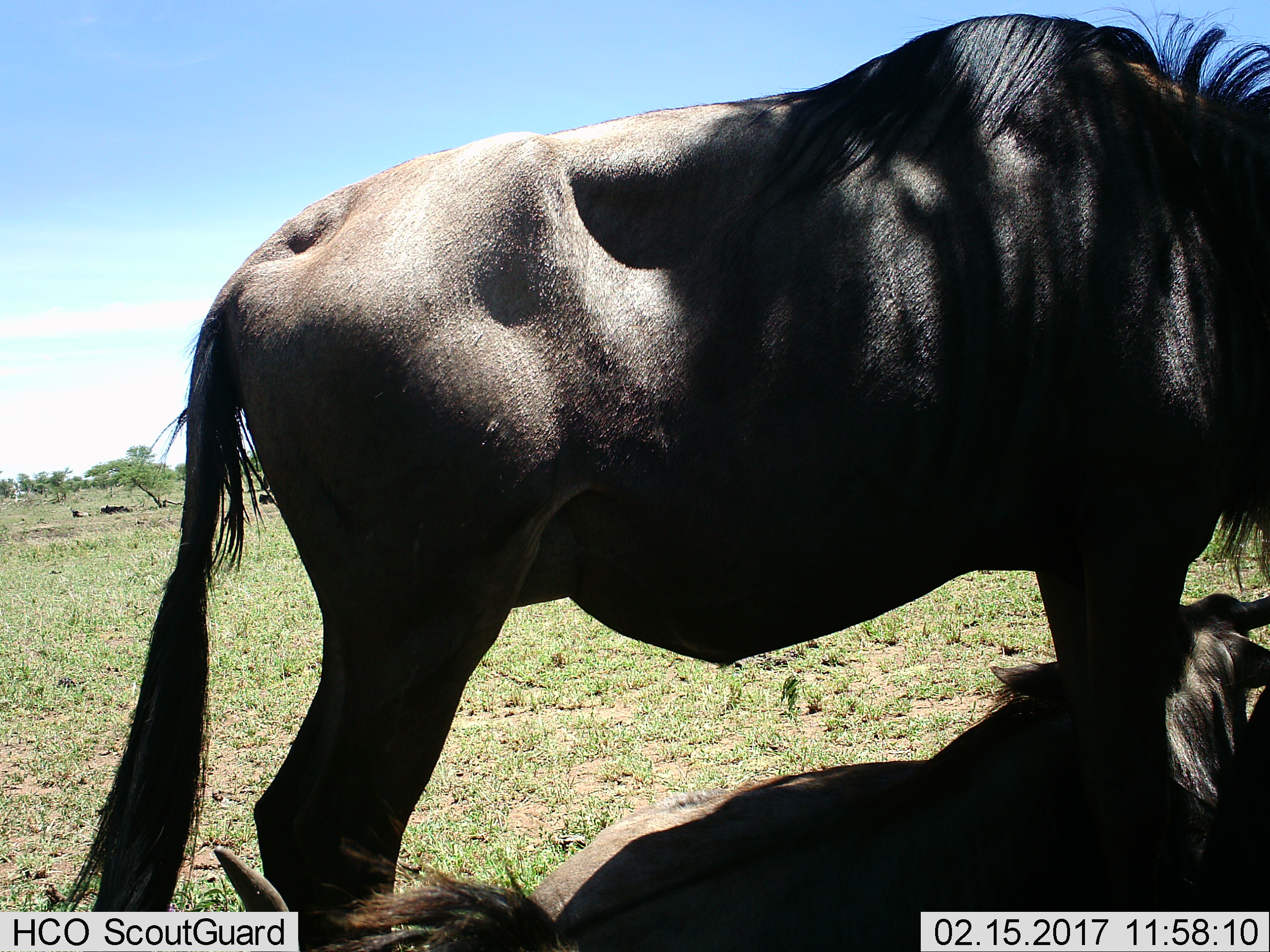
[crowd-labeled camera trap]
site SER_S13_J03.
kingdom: Animalia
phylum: Chordata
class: Mammalia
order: Artiodactyla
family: Bovidae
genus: Connochaetes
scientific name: Connochaetes taurinus taurinus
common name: blue wildebeest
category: wildebeestblue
Wildebeestblue (blue wildebeest) (Connochaetes taurinus taurinus), count 4. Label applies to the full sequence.